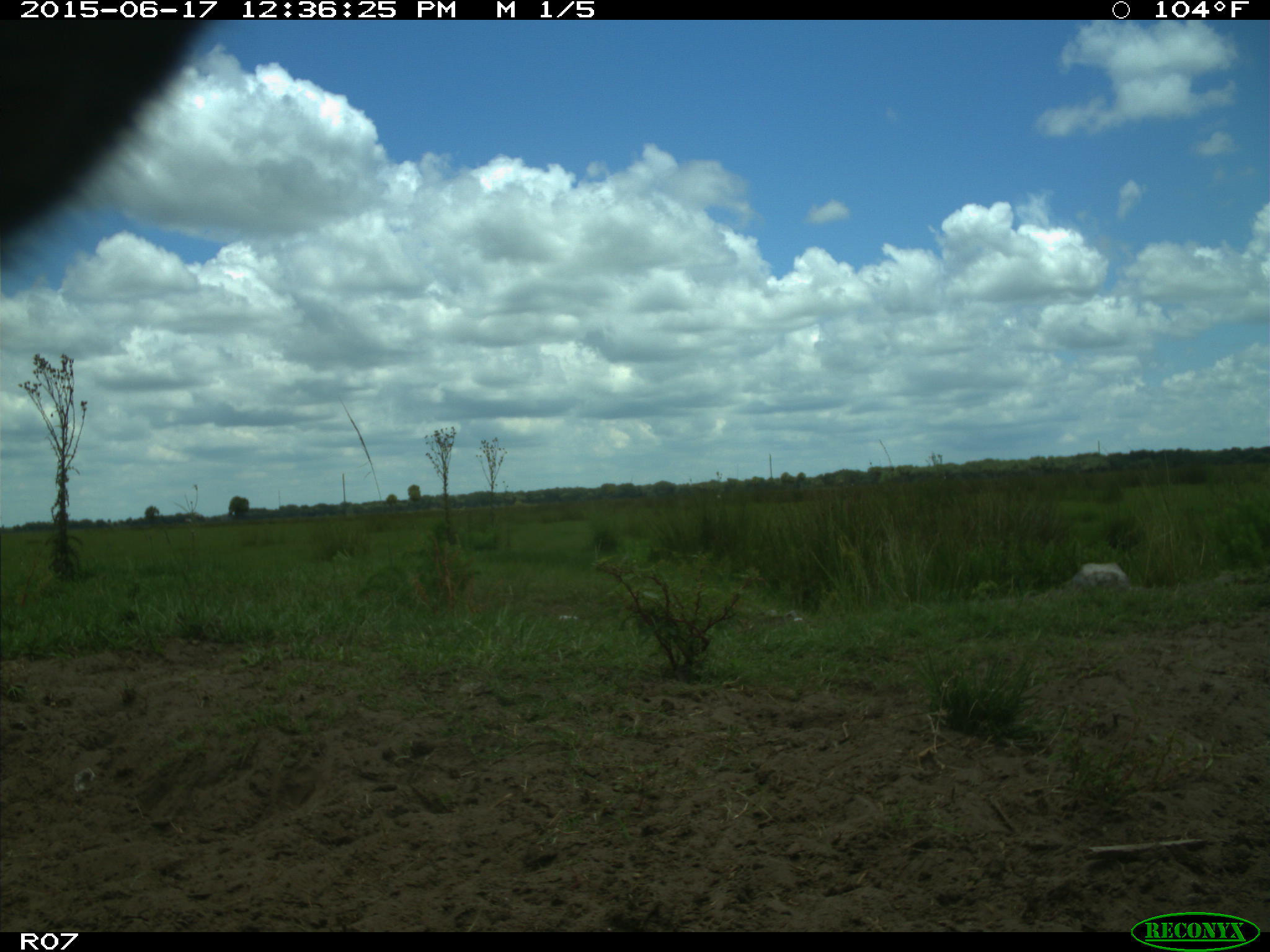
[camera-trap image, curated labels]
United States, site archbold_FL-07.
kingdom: Animalia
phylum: Chordata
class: Mammalia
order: Artiodactyla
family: Bovidae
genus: Bos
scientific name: Bos taurus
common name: domestic cow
Bos taurus (domestic cow).